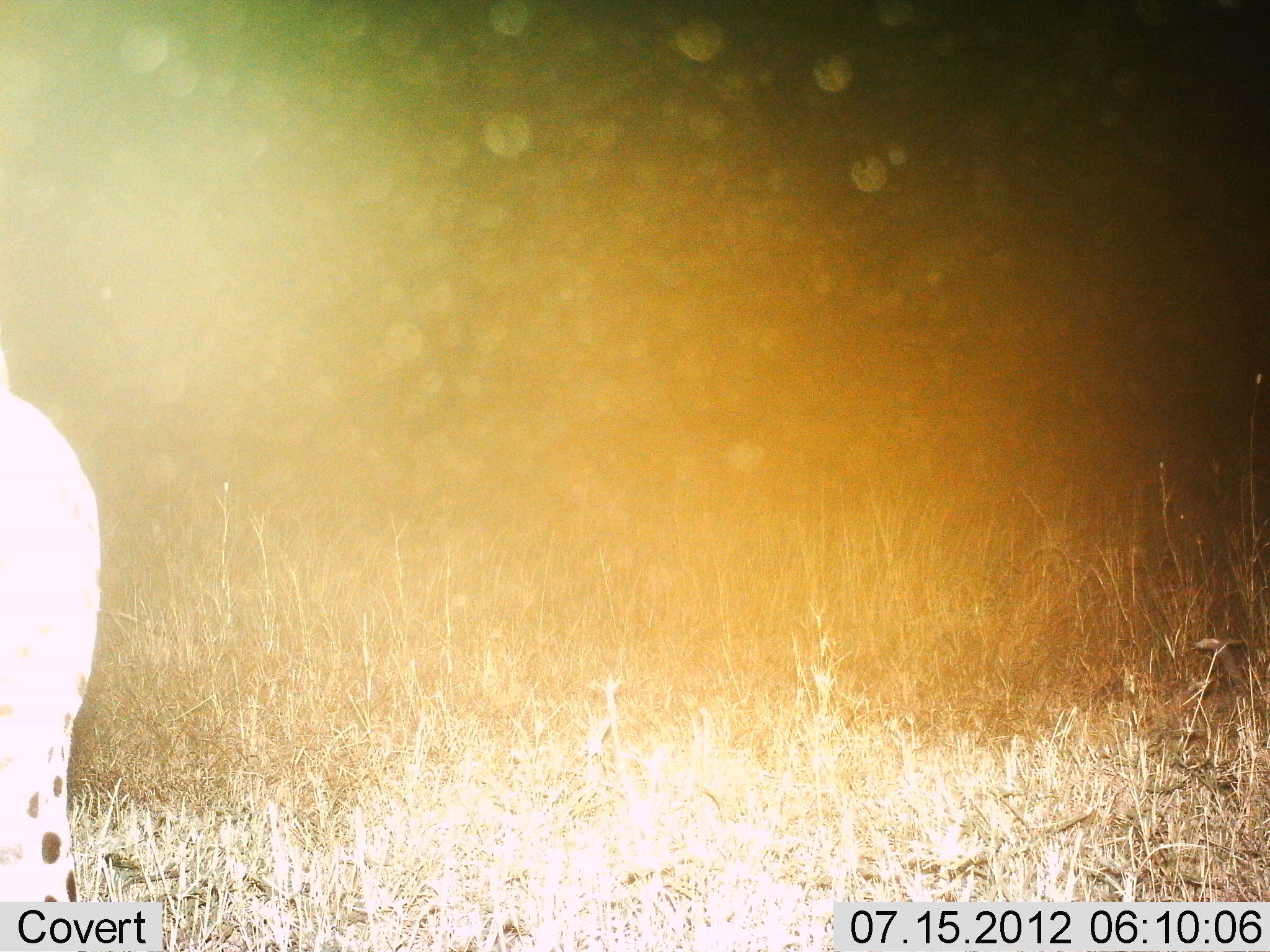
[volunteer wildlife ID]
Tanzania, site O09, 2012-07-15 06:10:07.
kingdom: Animalia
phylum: Chordata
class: Mammalia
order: Carnivora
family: Felidae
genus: Acinonyx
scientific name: Acinonyx jubatus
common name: cheetah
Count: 1.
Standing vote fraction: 90%.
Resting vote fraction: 0%.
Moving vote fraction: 10%.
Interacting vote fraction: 0%.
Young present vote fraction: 0%.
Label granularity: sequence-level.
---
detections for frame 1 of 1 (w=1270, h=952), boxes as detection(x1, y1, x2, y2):
animal: detection(0, 349, 109, 902)